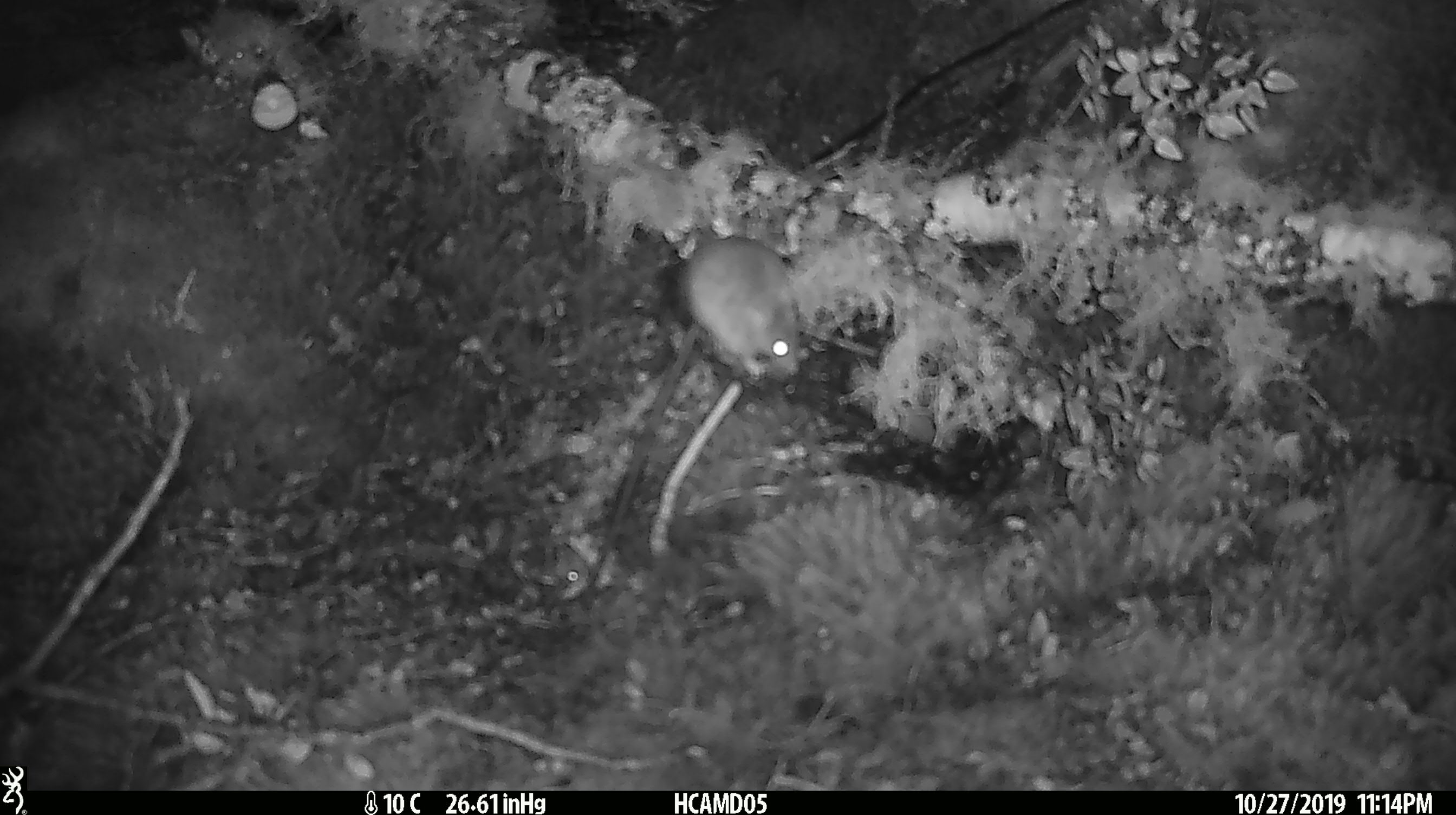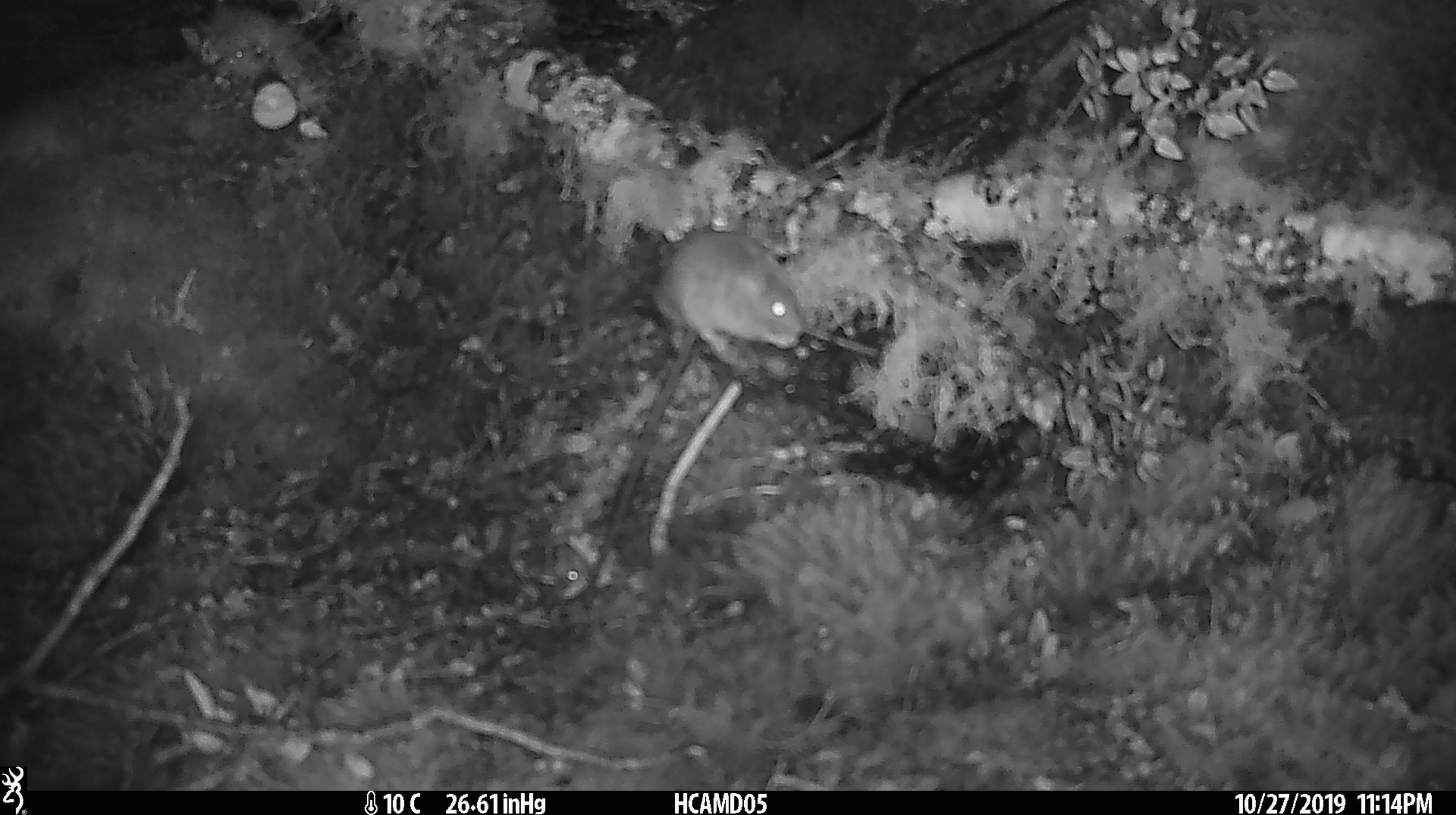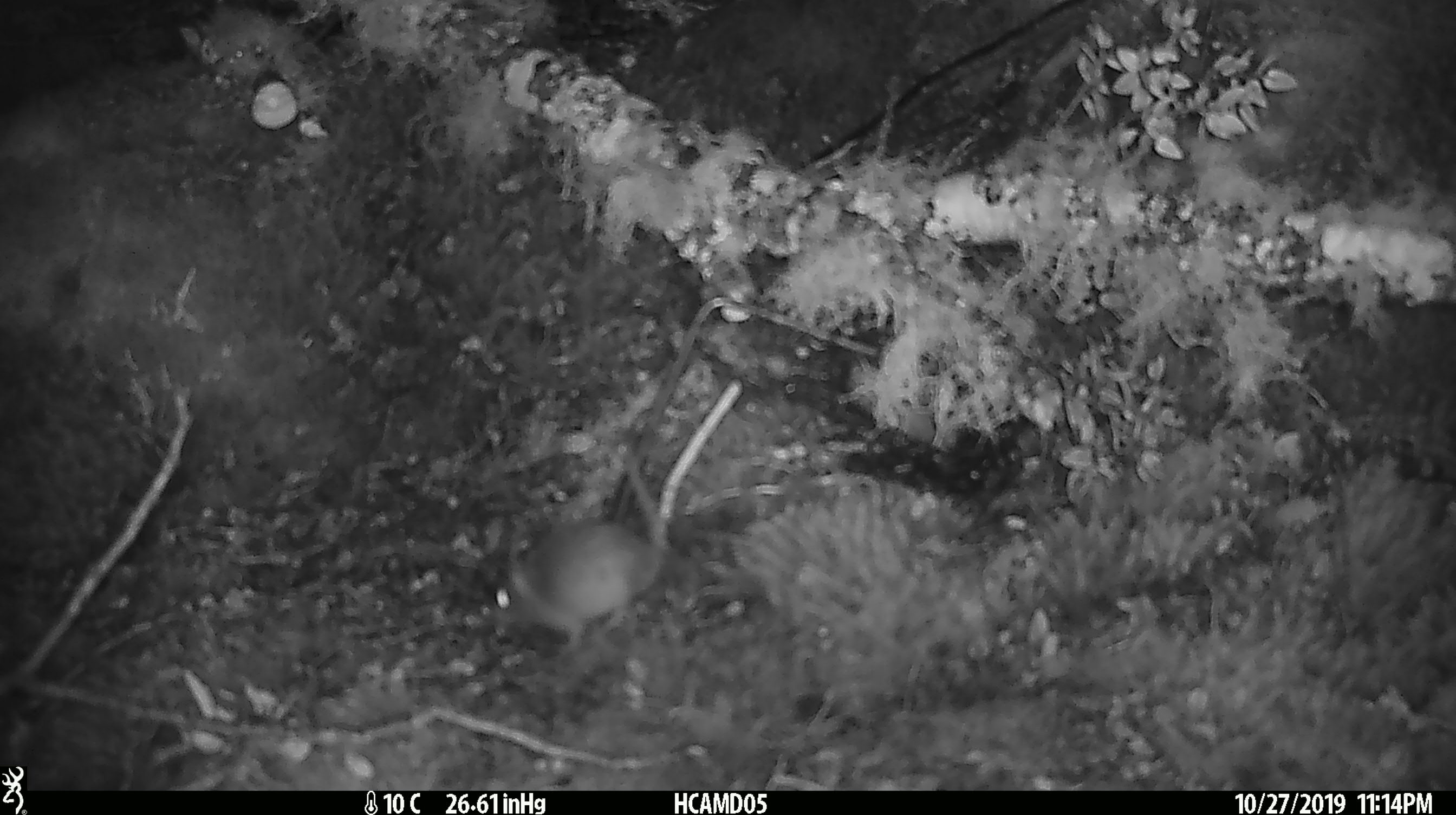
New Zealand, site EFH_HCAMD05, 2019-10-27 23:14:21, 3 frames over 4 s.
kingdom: Animalia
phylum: Chordata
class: Mammalia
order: Rodentia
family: Muridae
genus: Mus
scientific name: Mus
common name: mouse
Mouse (Mus).